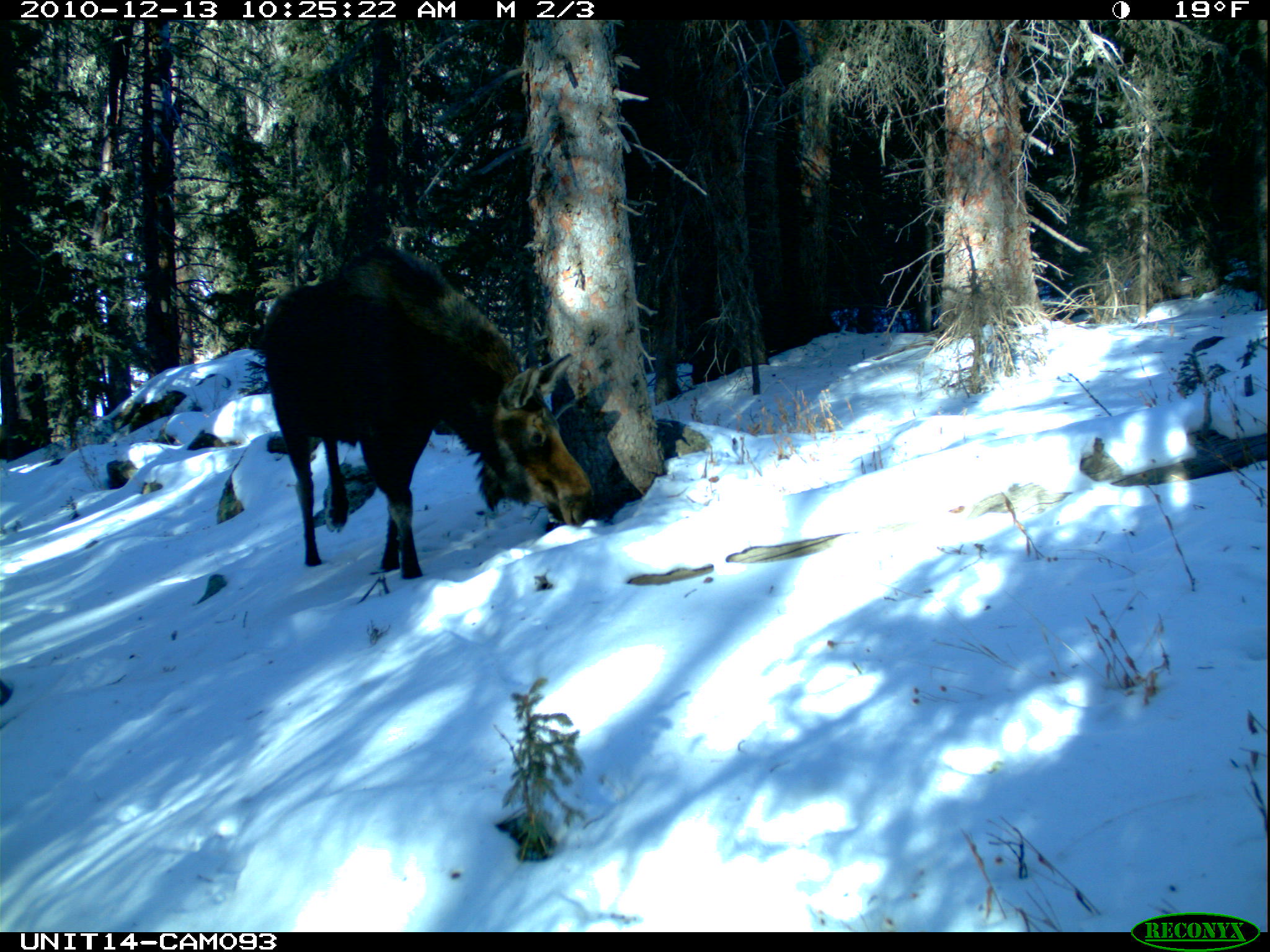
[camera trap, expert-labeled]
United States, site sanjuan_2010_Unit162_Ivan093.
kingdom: Animalia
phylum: Chordata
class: Mammalia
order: Artiodactyla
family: Cervidae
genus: Alces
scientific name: Alces alces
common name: moose